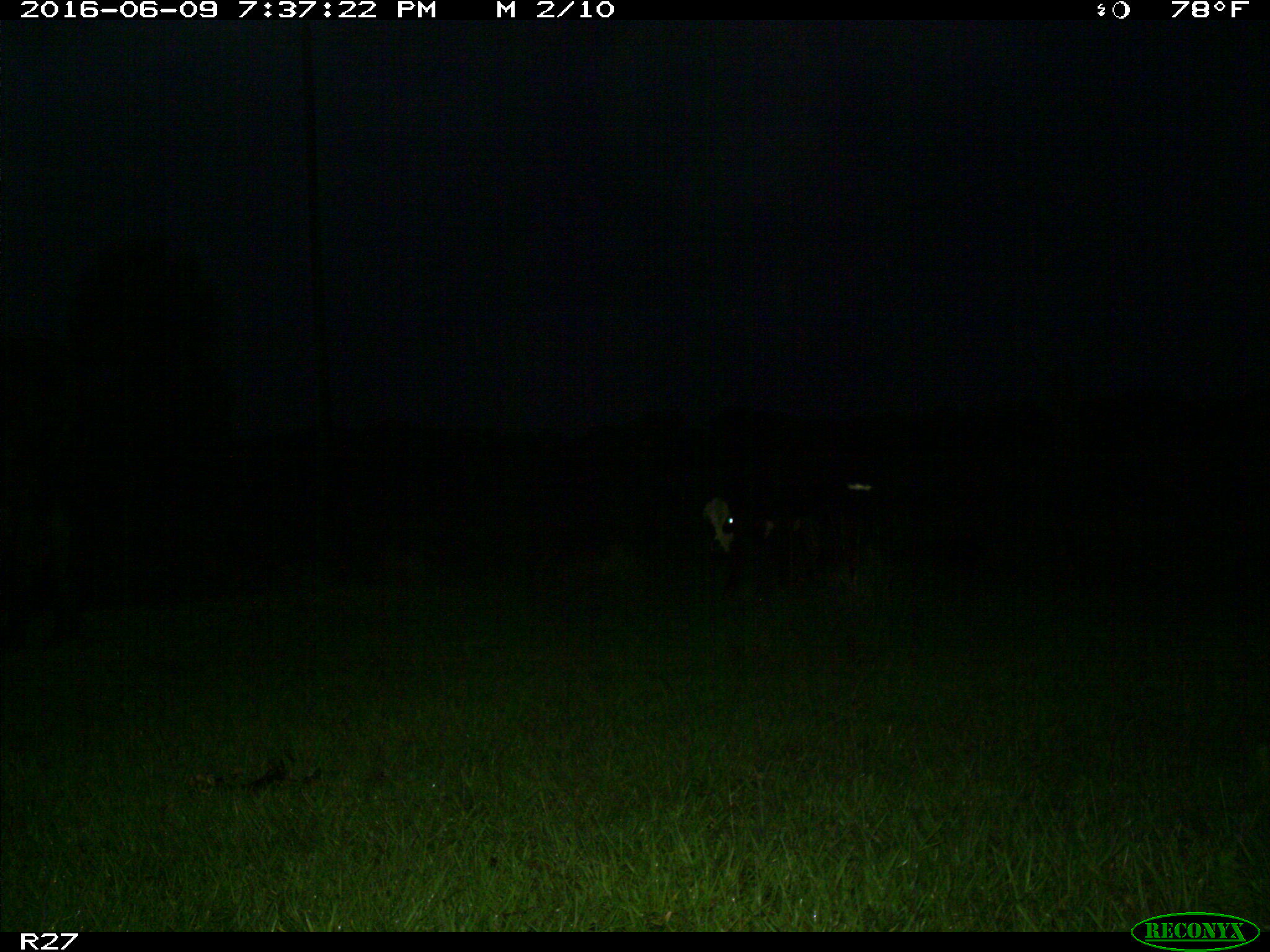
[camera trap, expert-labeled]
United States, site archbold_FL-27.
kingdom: Animalia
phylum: Chordata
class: Mammalia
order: Artiodactyla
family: Bovidae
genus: Bos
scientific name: Bos taurus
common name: domestic cow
Bos taurus (domestic cow).